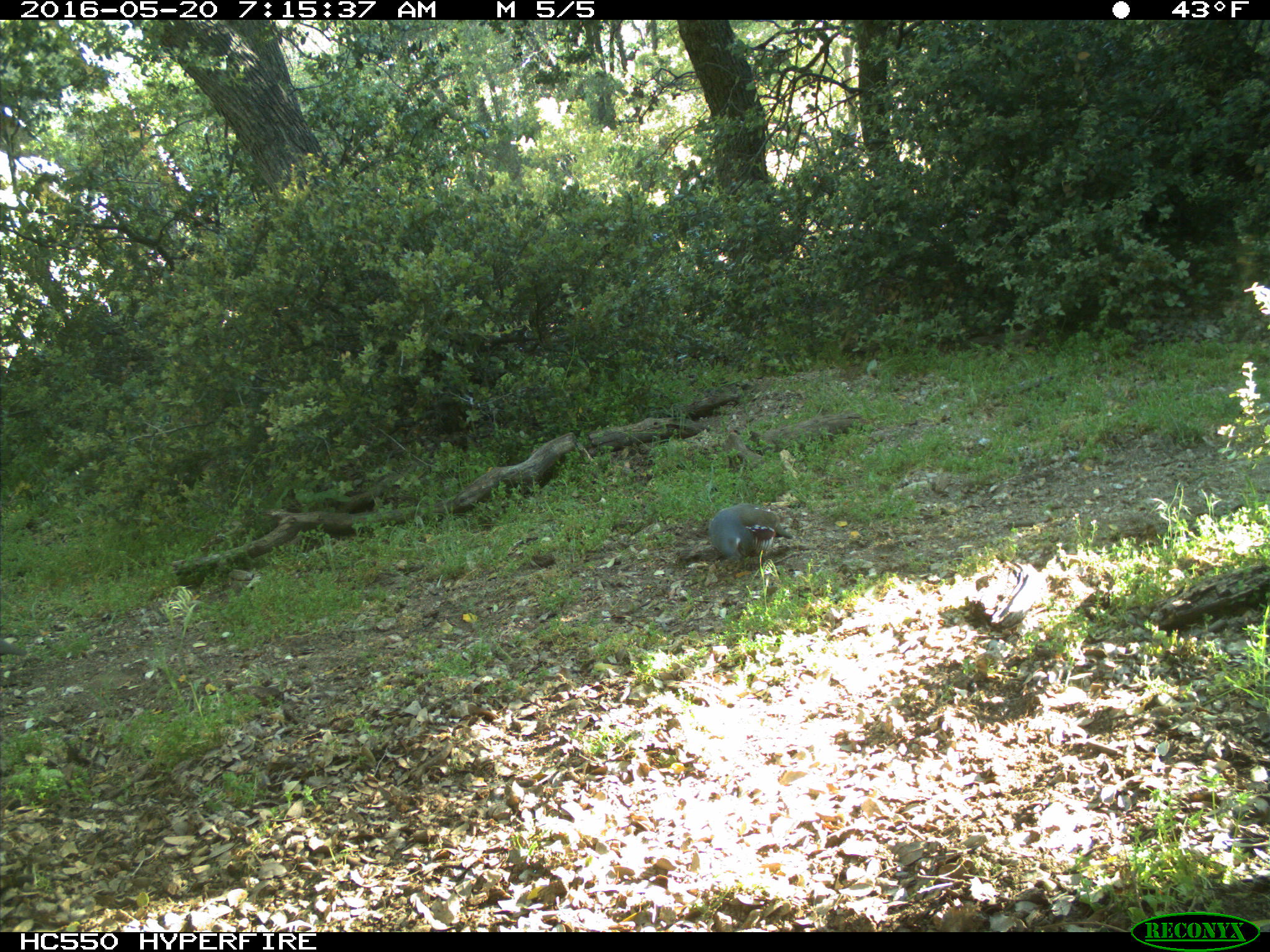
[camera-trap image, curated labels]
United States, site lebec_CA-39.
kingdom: Animalia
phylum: Chordata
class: Aves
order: Galliformes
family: Odontophoridae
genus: Callipepla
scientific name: Callipepla californica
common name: california quail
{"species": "Callipepla californica (california quail)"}